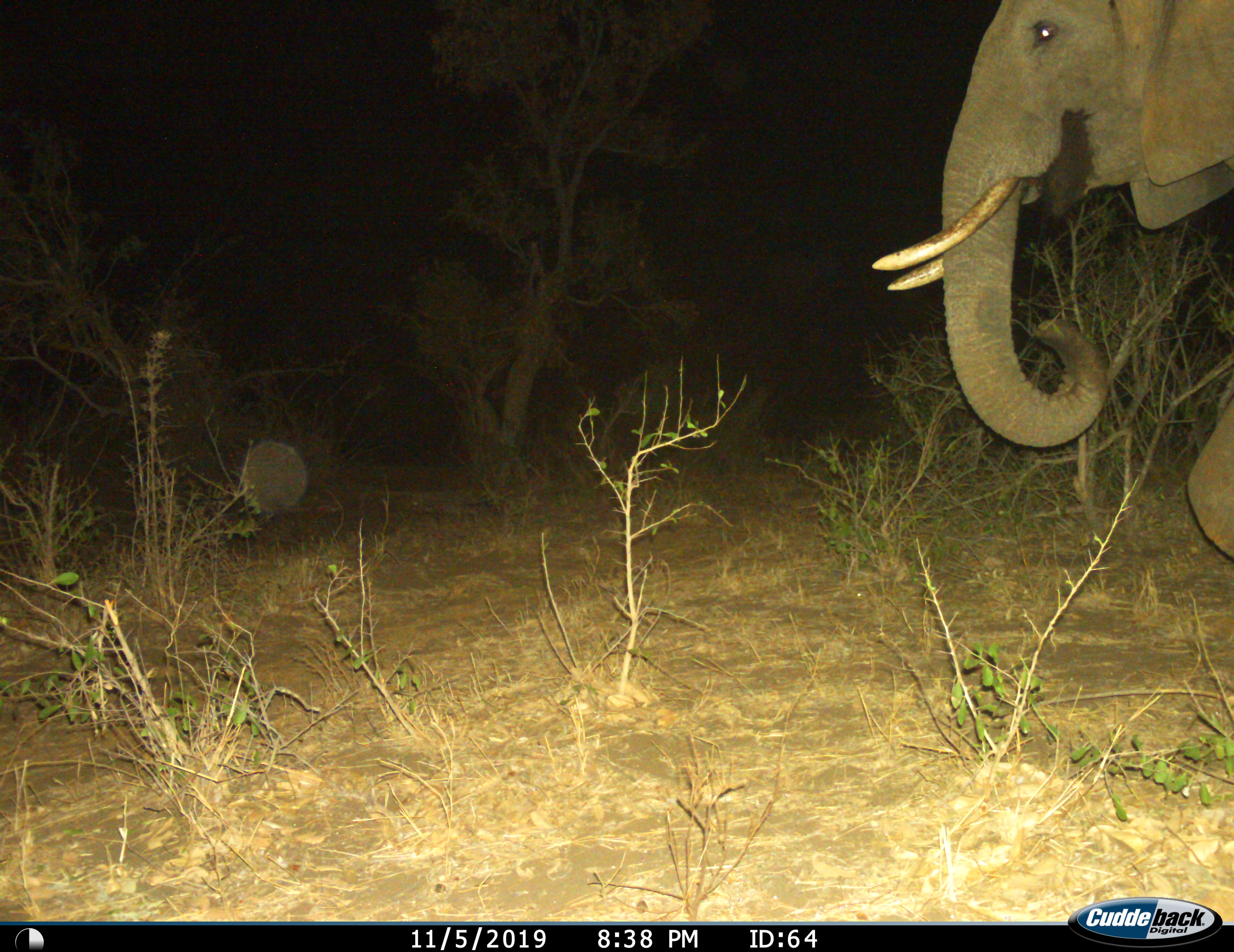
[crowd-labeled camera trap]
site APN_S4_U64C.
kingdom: Animalia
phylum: Chordata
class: Mammalia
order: Proboscidea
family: Elephantidae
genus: Loxodonta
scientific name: Loxodonta africana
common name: african bush elephant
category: elephant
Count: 1.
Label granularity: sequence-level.